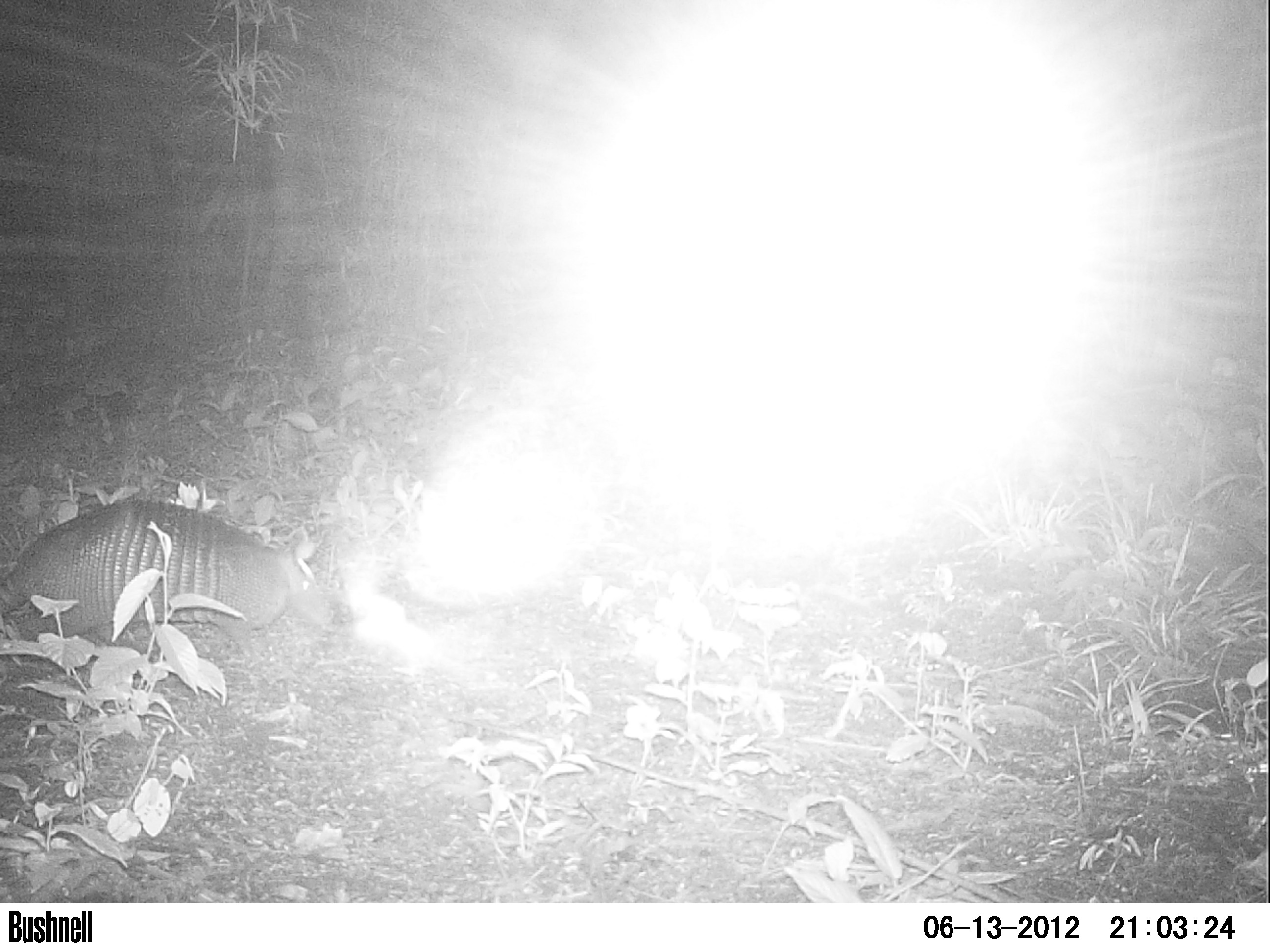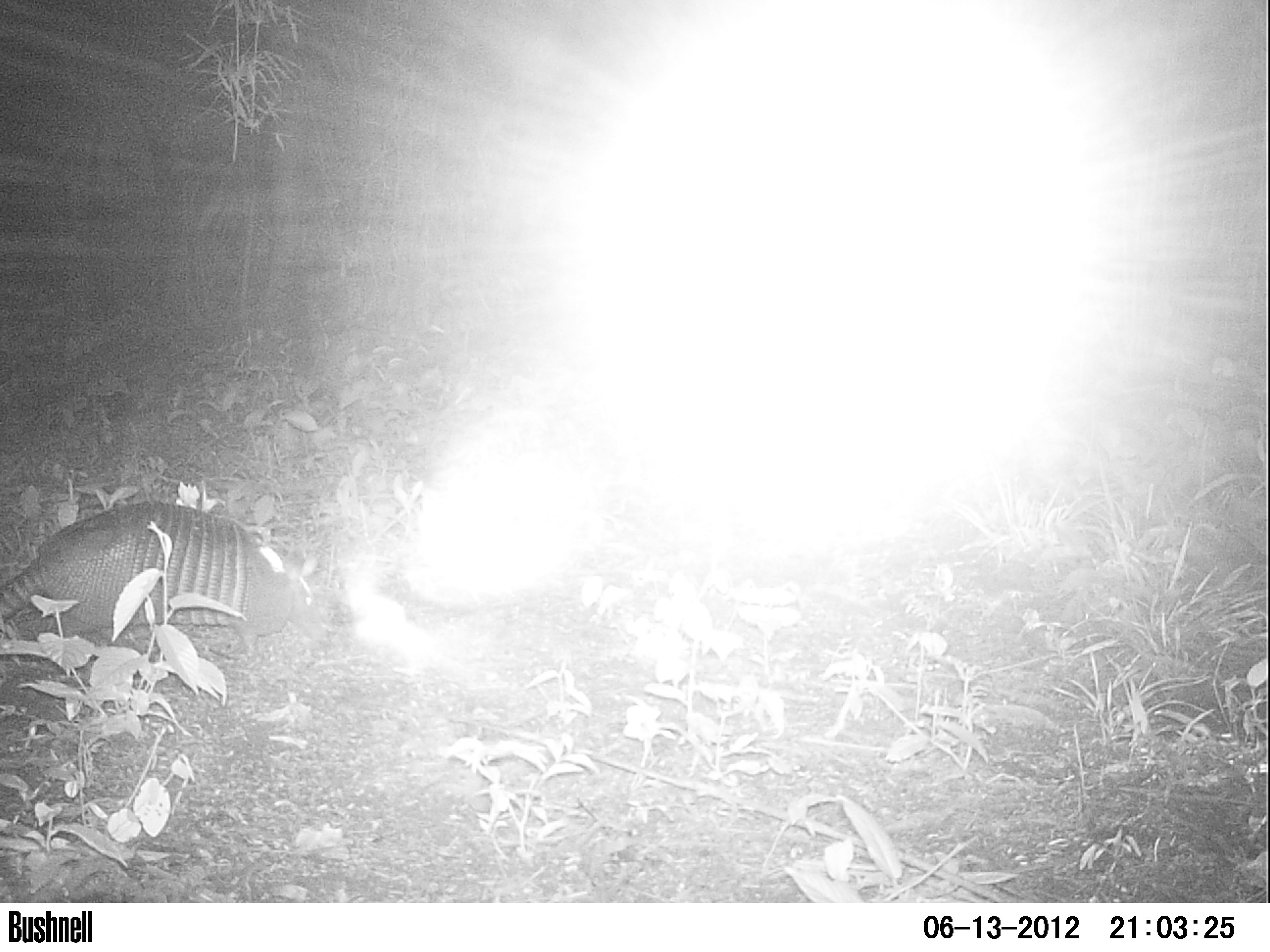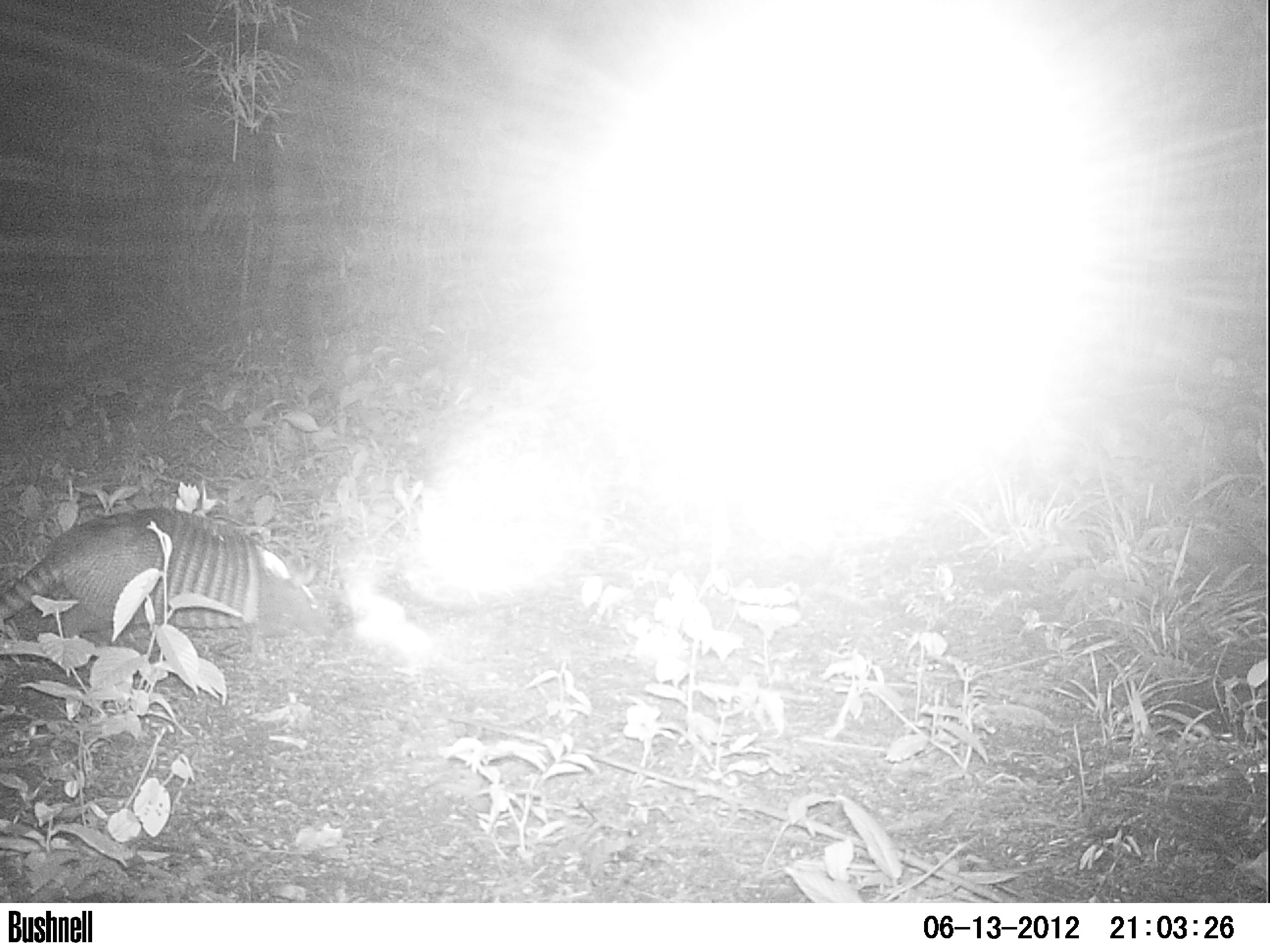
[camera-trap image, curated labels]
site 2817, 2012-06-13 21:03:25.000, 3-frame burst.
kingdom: Animalia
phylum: Chordata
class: Mammalia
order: Cingulata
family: Dasypodidae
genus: Dasypus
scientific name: Dasypus novemcinctus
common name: nine-banded armadillo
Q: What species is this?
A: Dasypus novemcinctus (nine-banded armadillo).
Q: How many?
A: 1.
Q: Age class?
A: Adult.